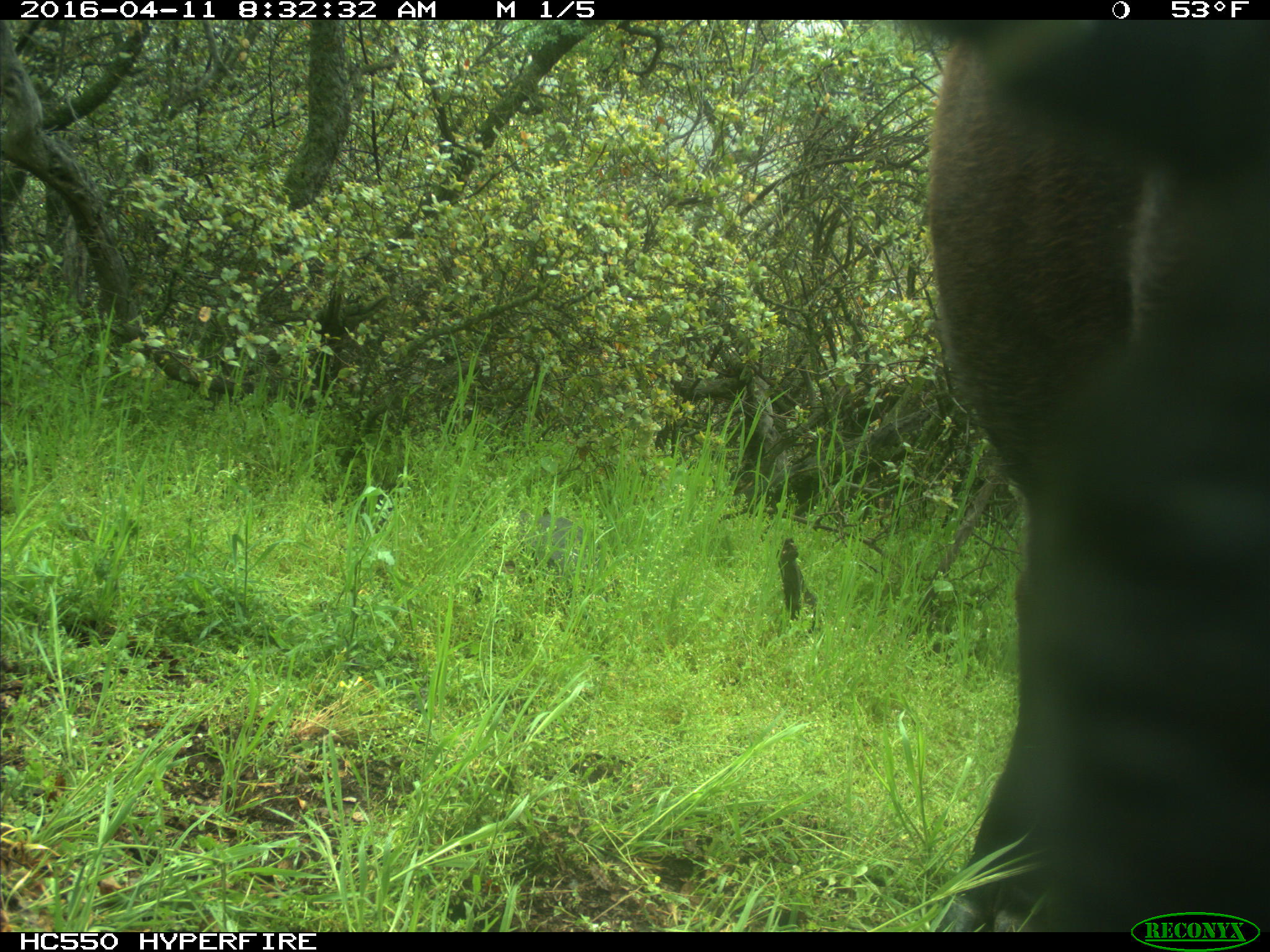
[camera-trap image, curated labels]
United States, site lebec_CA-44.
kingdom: Animalia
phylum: Chordata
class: Mammalia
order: Artiodactyla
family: Bovidae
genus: Bos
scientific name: Bos taurus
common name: domestic cow